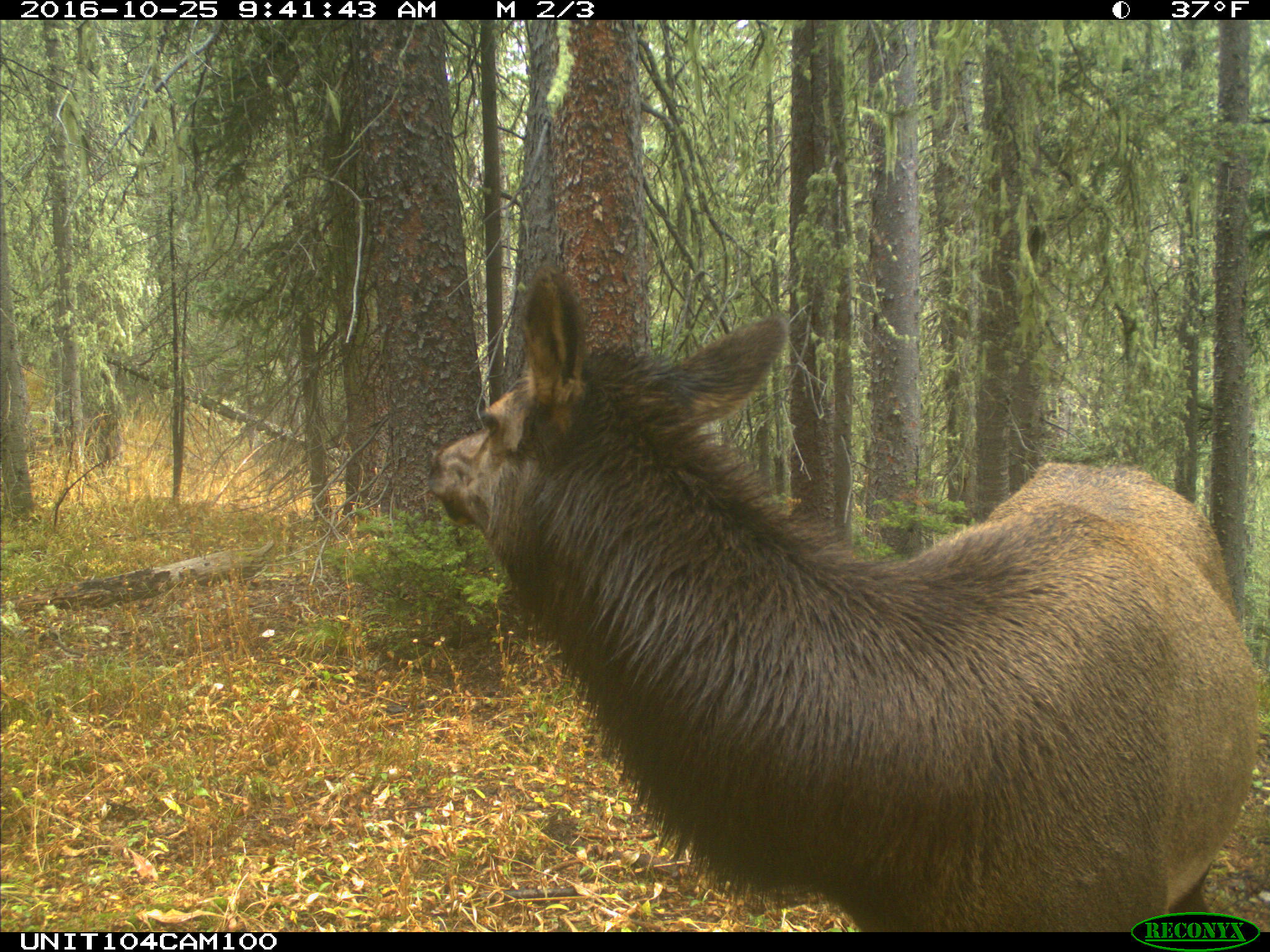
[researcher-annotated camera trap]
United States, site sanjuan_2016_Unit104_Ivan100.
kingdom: Animalia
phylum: Chordata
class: Mammalia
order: Artiodactyla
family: Cervidae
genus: Cervus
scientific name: Cervus elaphus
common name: red deer